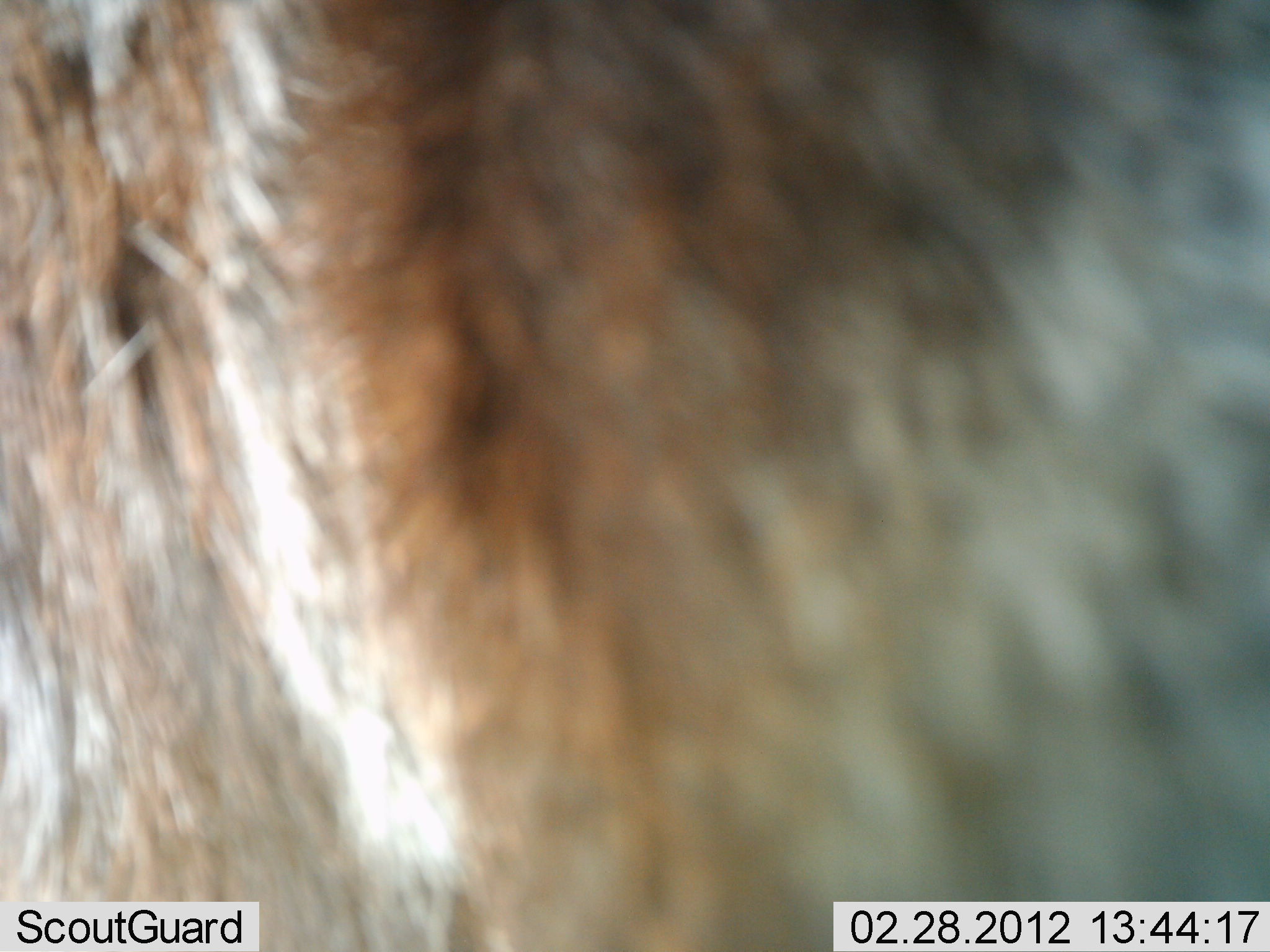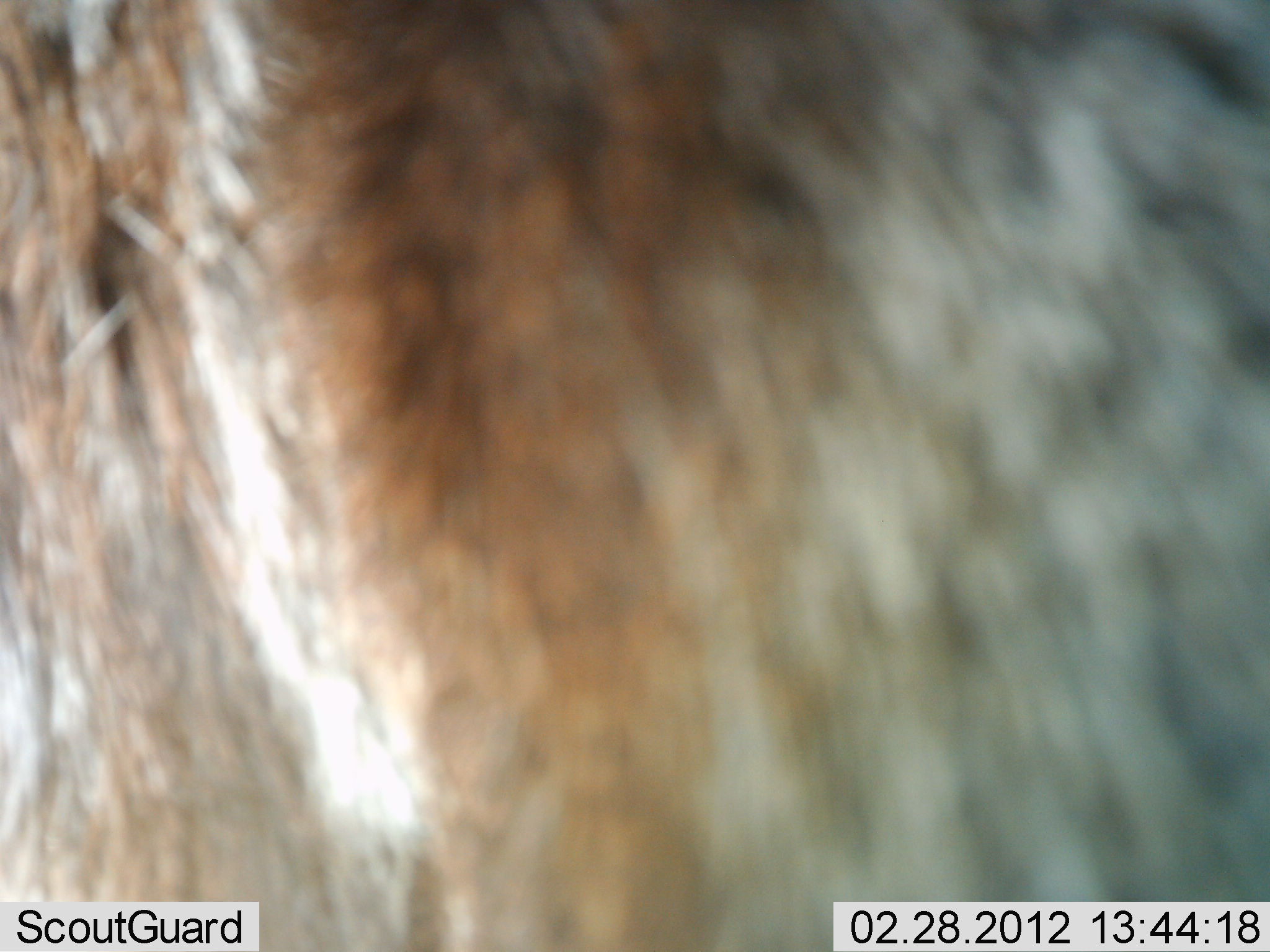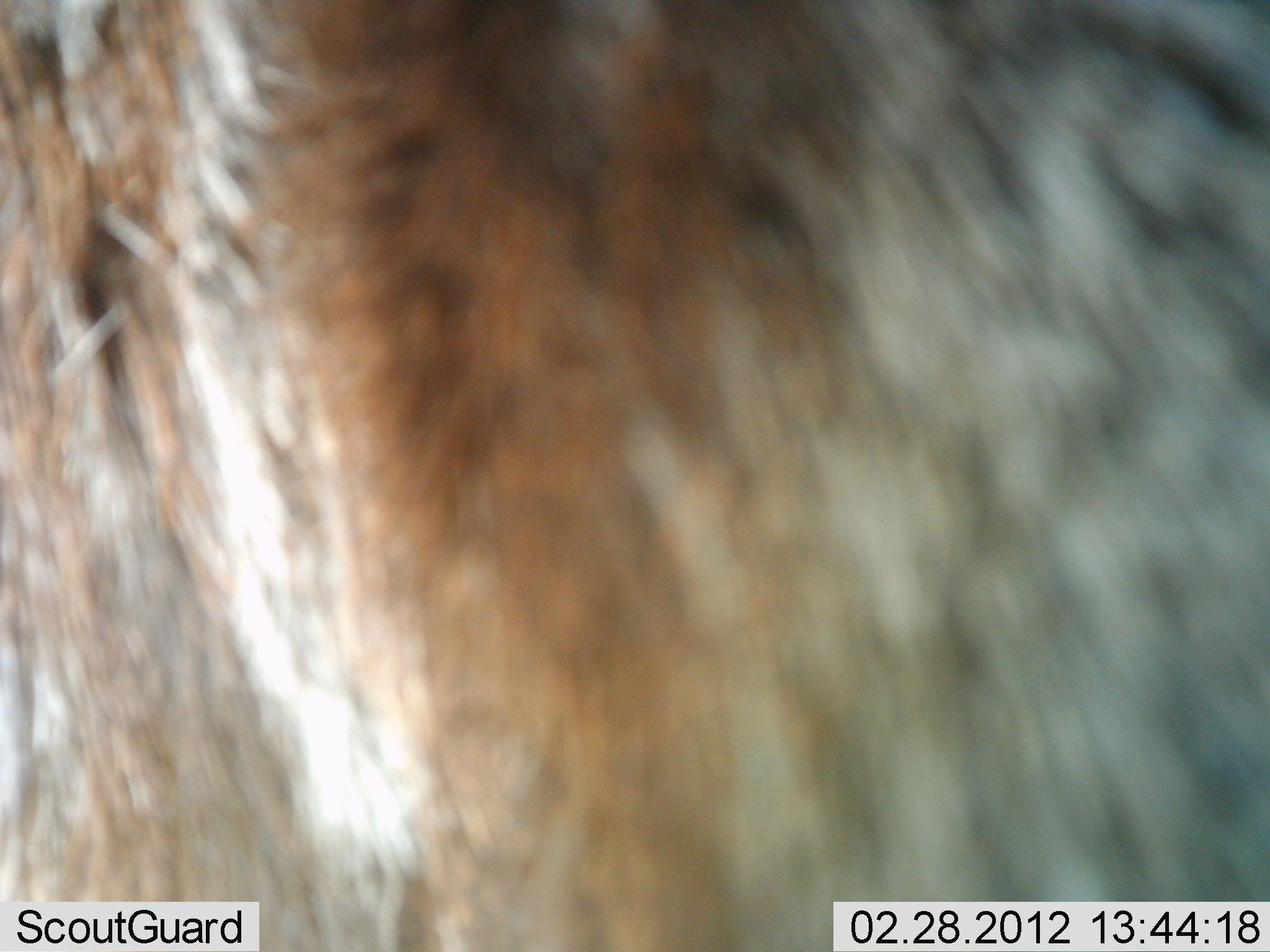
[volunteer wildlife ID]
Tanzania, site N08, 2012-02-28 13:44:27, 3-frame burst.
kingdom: Animalia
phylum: Chordata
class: Mammalia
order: Artiodactyla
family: Bovidae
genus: Connochaetes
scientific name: Connochaetes taurinus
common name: blue wildebeest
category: wildebeest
Wildebeest (blue wildebeest) (Connochaetes taurinus), count 1. Behavior (volunteer vote fractions): standing 88%, resting 12%, moving 0%, interacting 0%. Young present (vote fraction): 0%. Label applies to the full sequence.